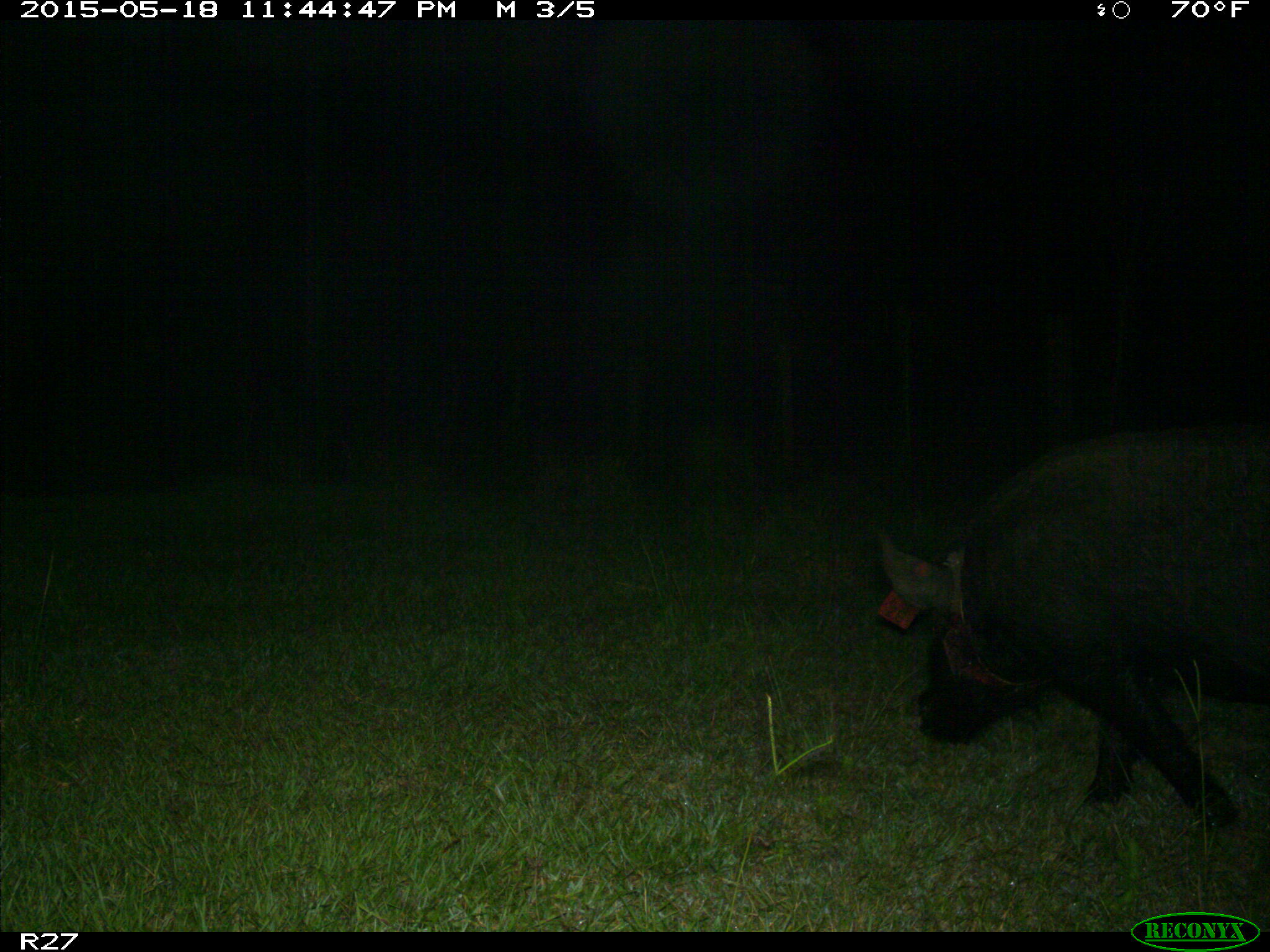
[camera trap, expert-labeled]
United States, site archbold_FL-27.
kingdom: Animalia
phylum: Chordata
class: Mammalia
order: Artiodactyla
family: Suidae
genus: Sus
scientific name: Sus scrofa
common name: wild boar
Sus scrofa (wild boar).